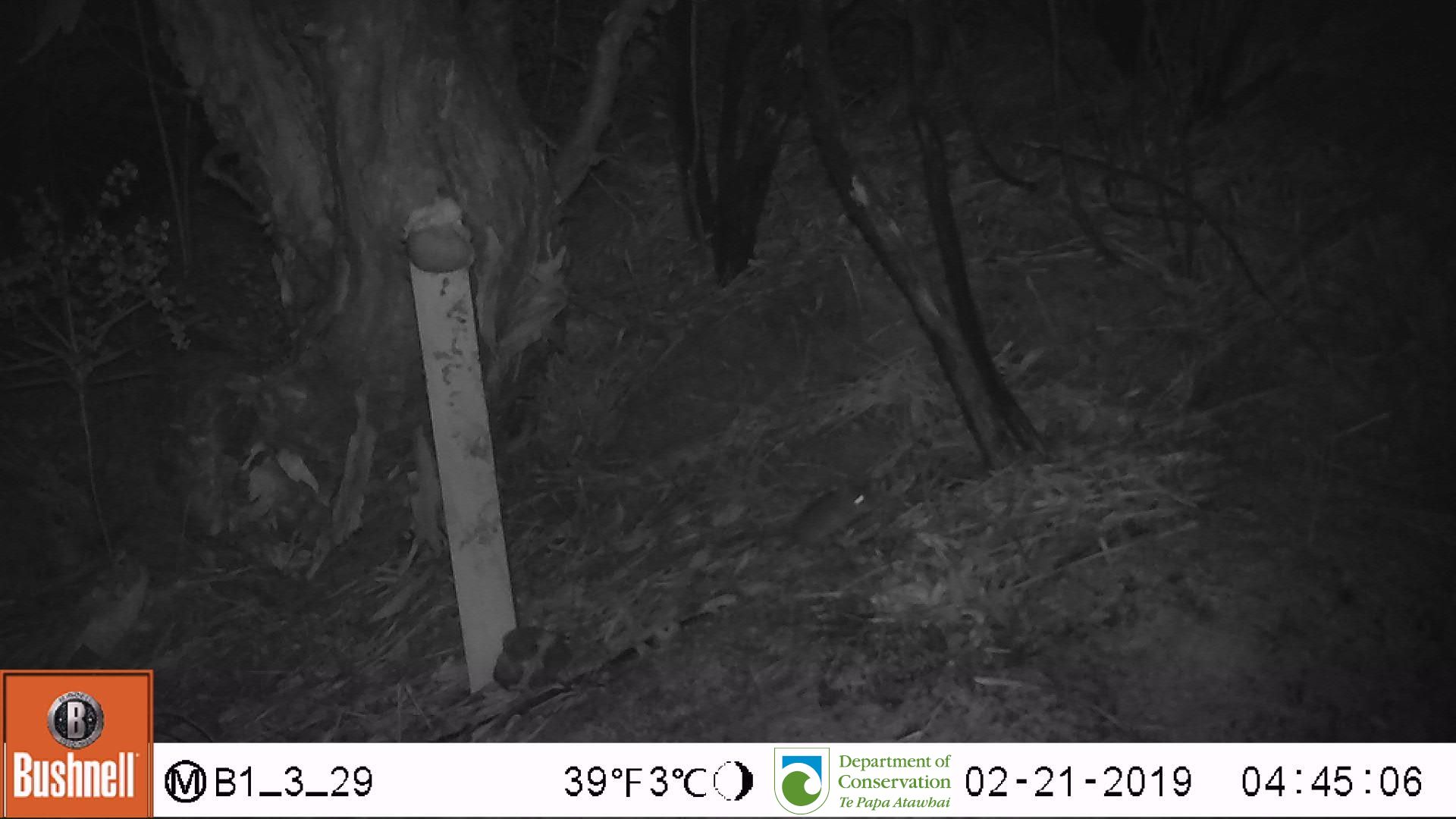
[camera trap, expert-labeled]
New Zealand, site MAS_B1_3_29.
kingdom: Animalia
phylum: Chordata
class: Mammalia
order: Rodentia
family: Muridae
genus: Mus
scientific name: Mus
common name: mouse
Mouse (Mus).